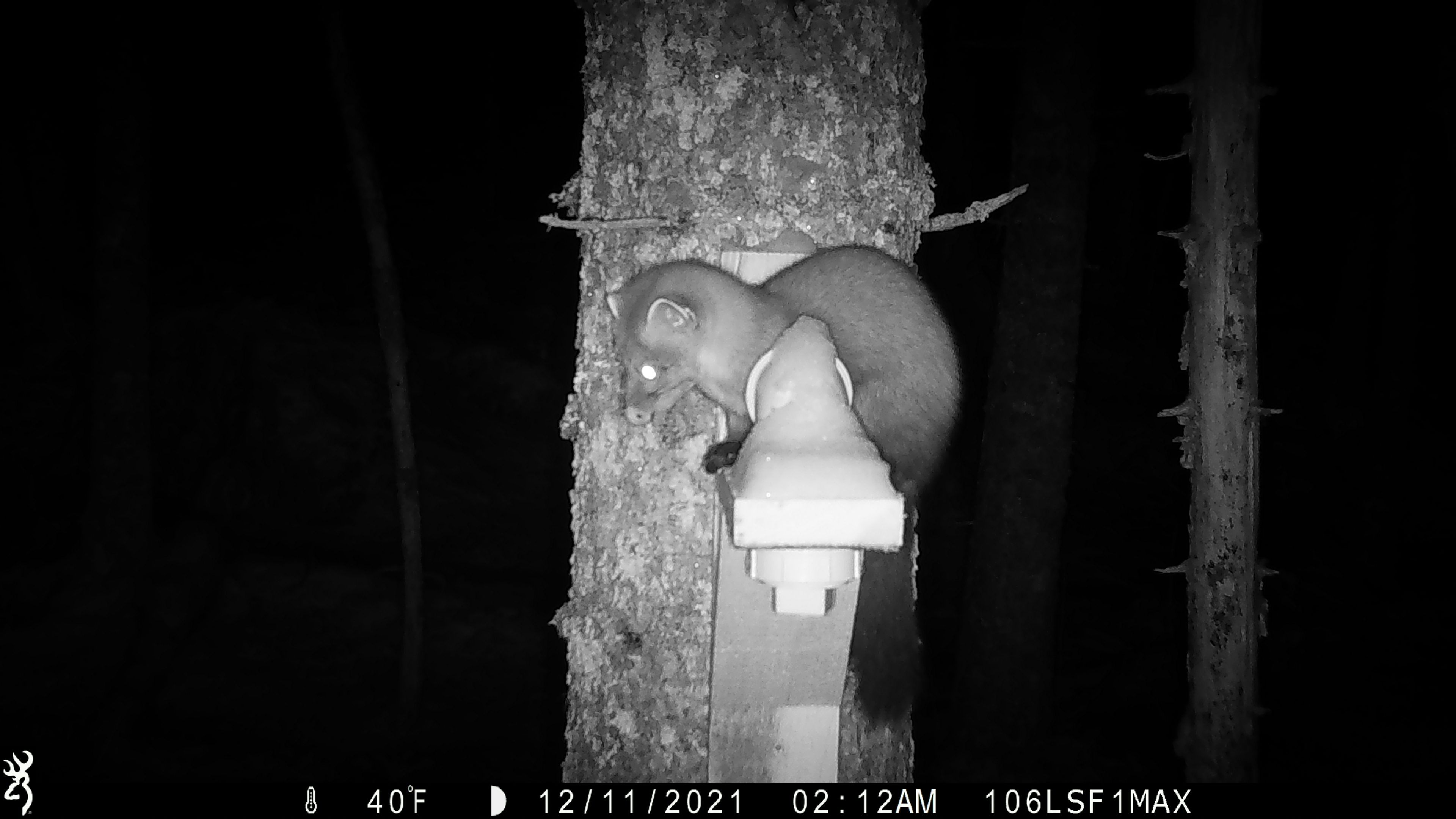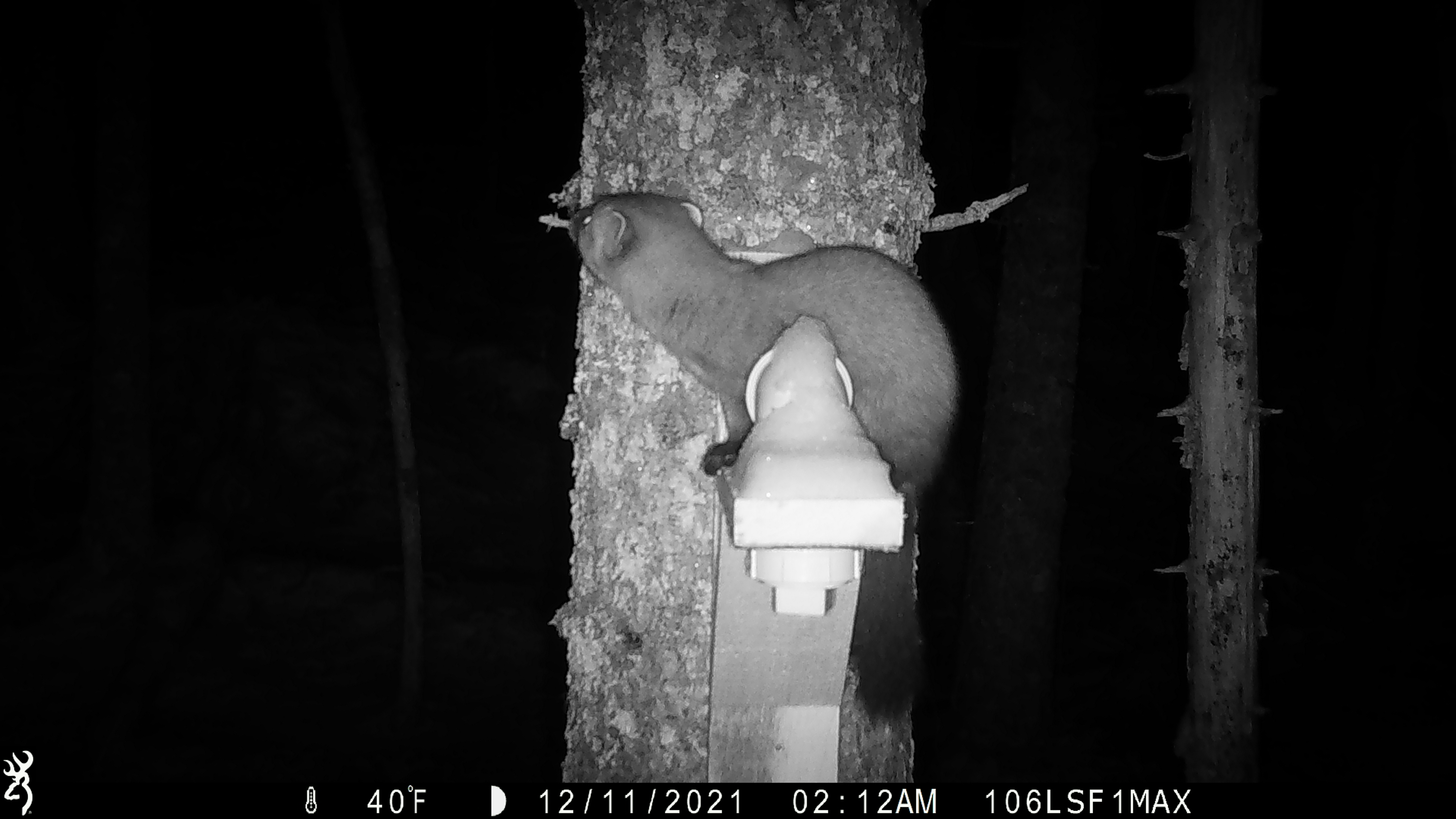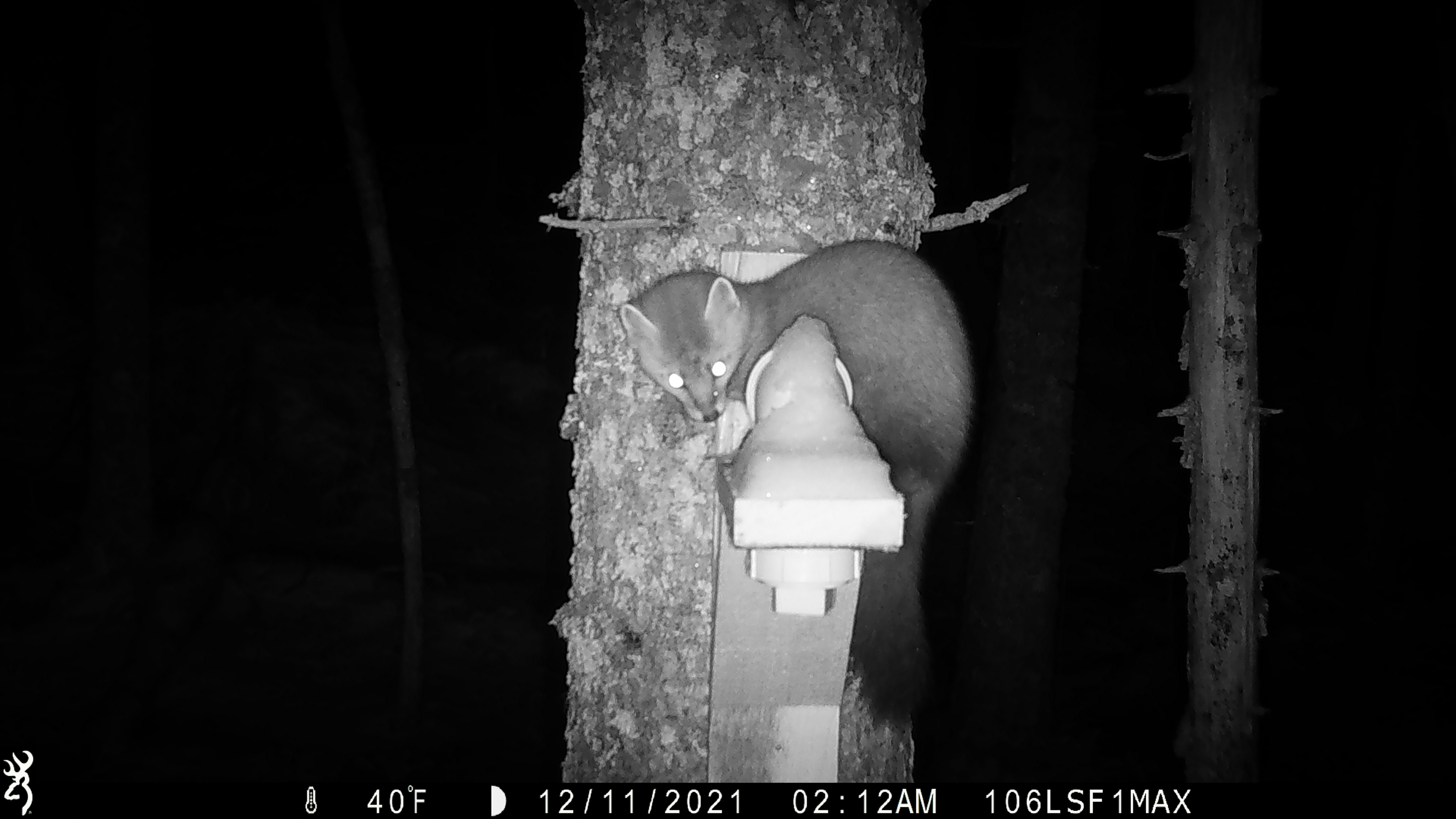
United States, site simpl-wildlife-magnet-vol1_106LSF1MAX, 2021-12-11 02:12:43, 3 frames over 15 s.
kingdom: Animalia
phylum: Chordata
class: Mammalia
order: Carnivora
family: Mustelidae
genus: Martes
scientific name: Martes americana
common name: american marten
American marten (Martes americana).